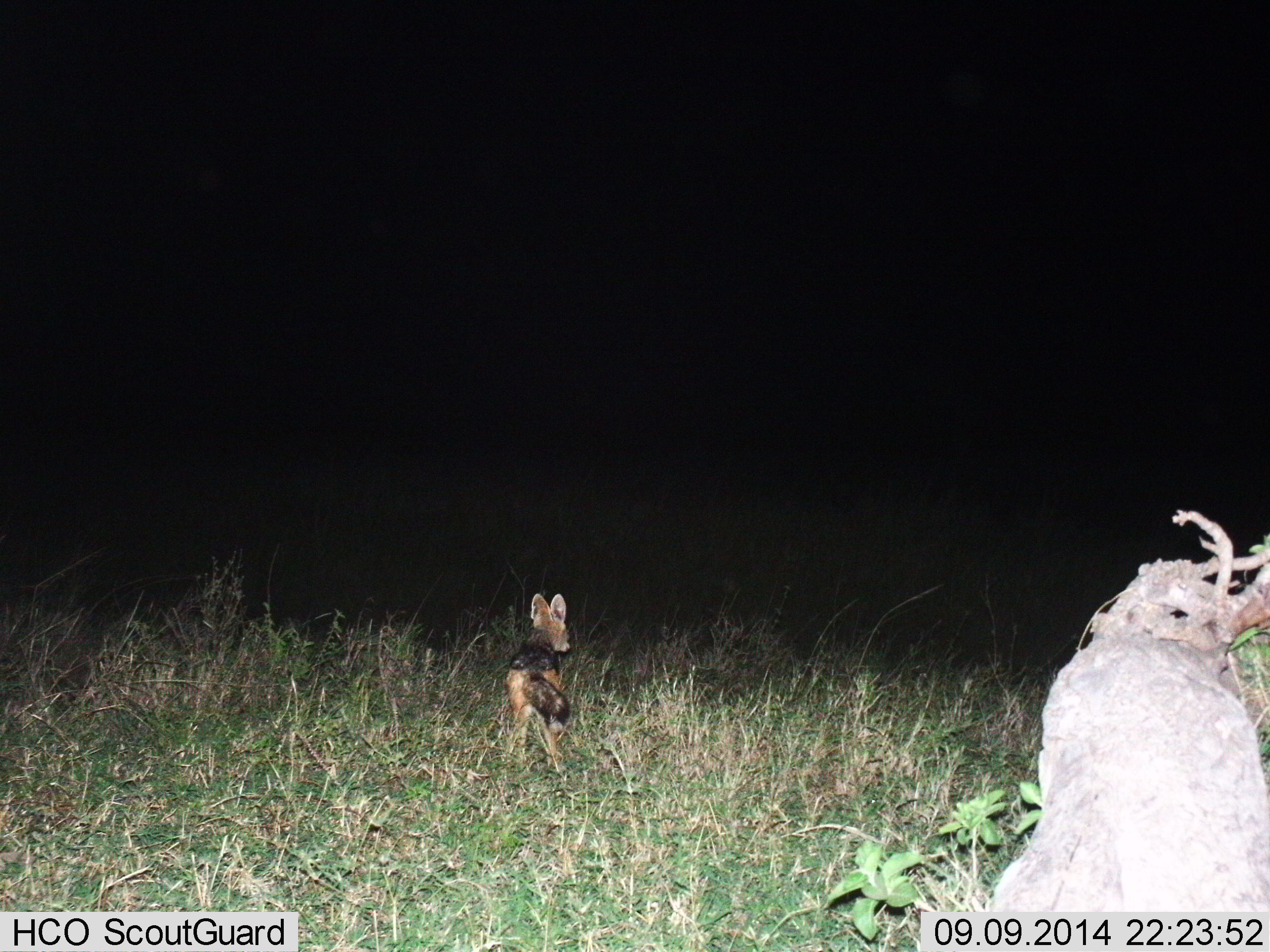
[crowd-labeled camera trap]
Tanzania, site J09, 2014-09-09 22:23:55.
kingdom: Animalia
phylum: Chordata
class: Mammalia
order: Carnivora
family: Canidae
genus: Lupulella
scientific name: Lupulella mesomelas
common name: black-backed jackal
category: jackal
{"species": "jackal (black-backed jackal) (Lupulella mesomelas)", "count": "1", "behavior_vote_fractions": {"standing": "100%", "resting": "0%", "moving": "0%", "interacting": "0%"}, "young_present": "10%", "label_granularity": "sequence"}